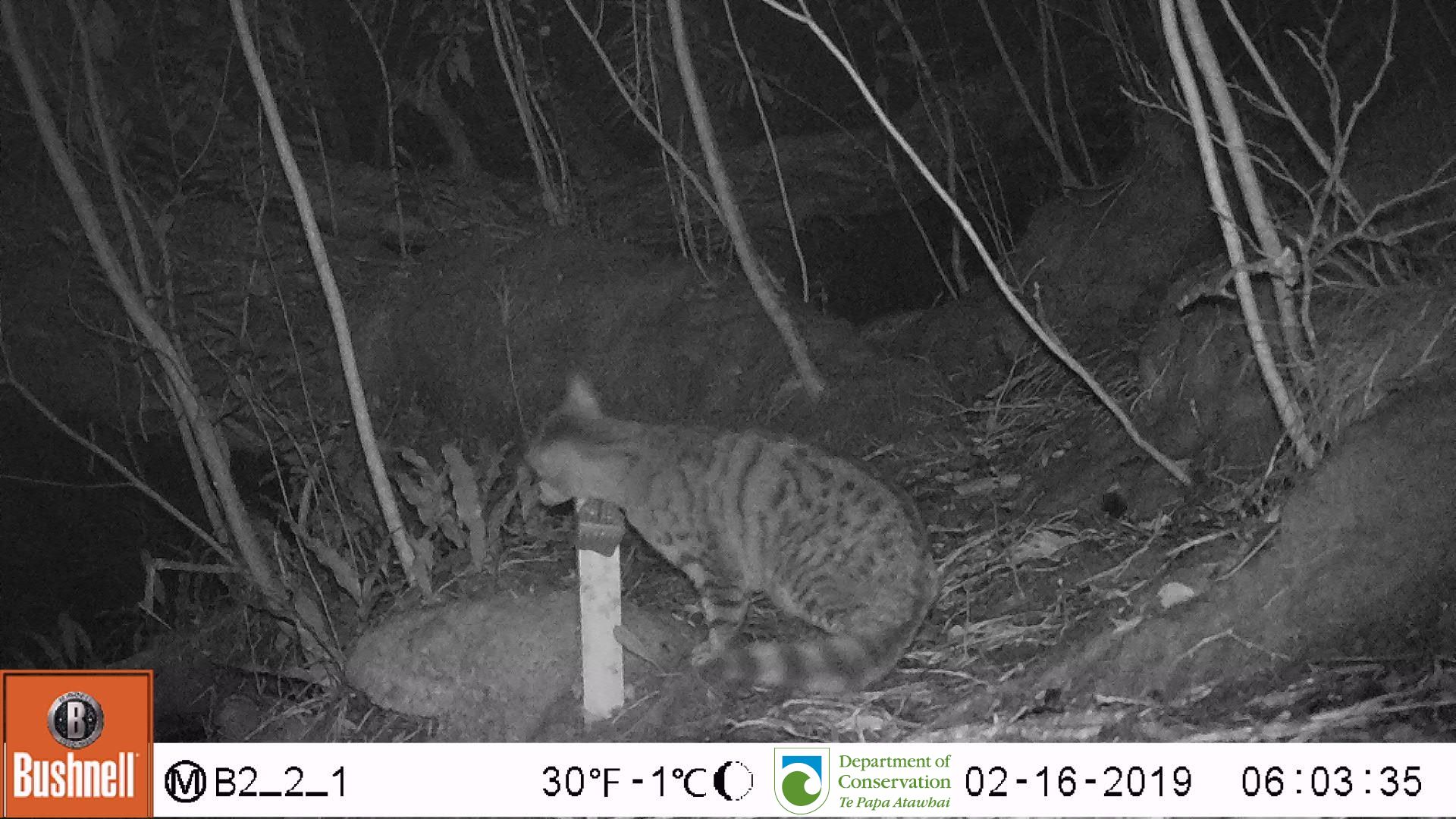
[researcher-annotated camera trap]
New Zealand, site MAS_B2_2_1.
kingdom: Animalia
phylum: Chordata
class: Mammalia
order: Carnivora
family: Felidae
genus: Felis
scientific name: Felis catus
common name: domestic cat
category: cat